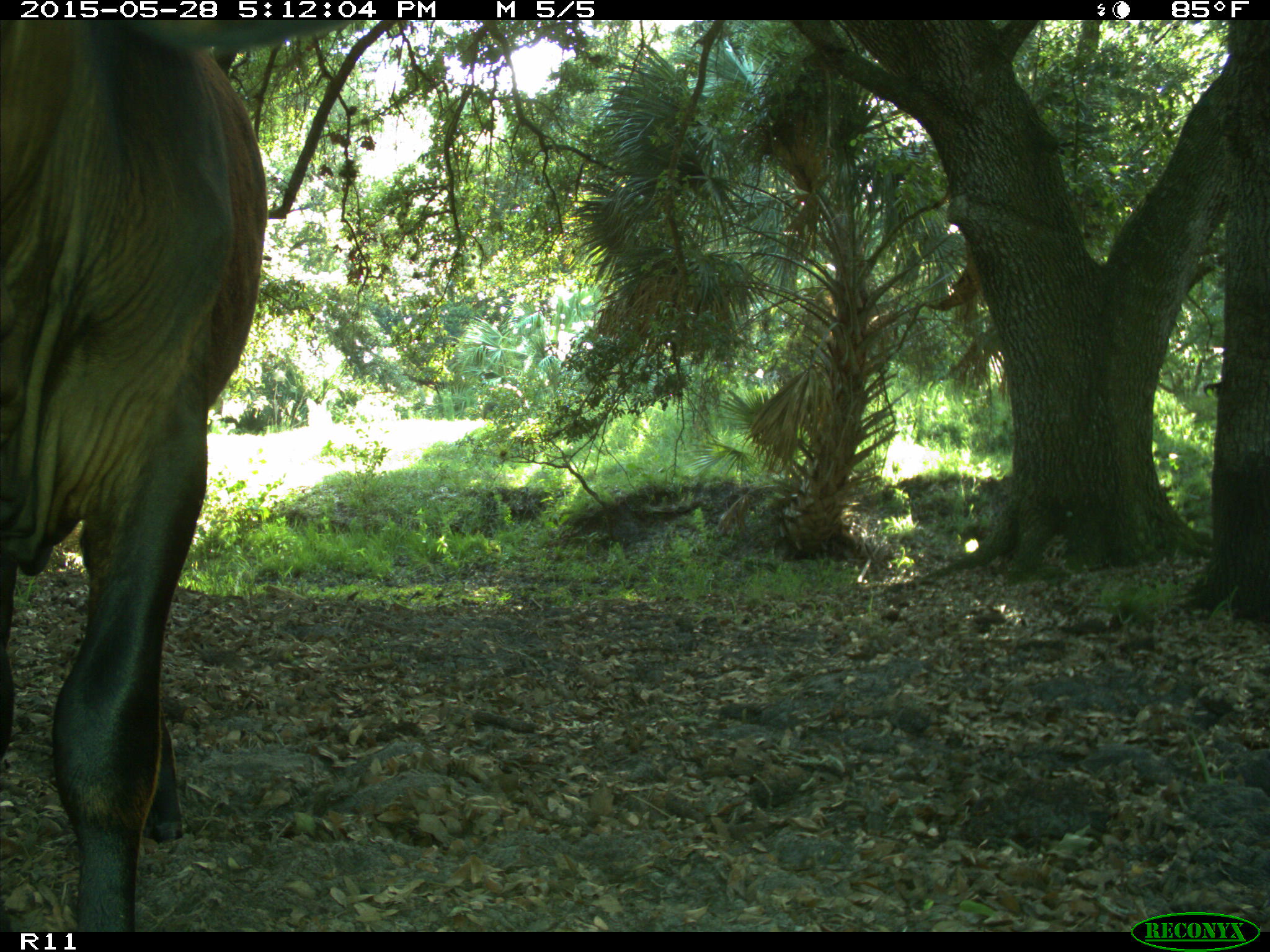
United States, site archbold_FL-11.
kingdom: Animalia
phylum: Chordata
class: Mammalia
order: Artiodactyla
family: Bovidae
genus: Bos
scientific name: Bos taurus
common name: domestic cow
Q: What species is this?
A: Bos taurus (domestic cow).